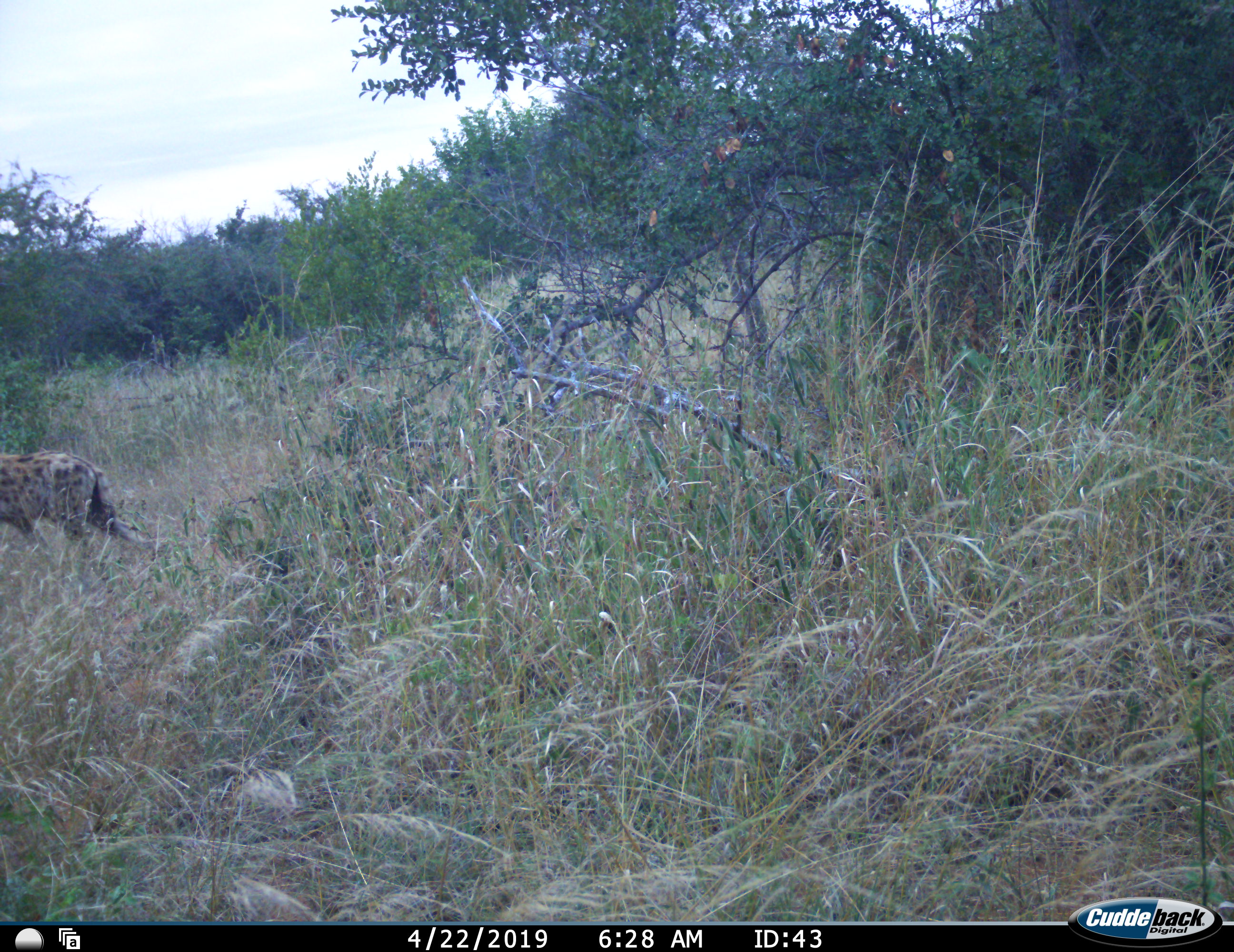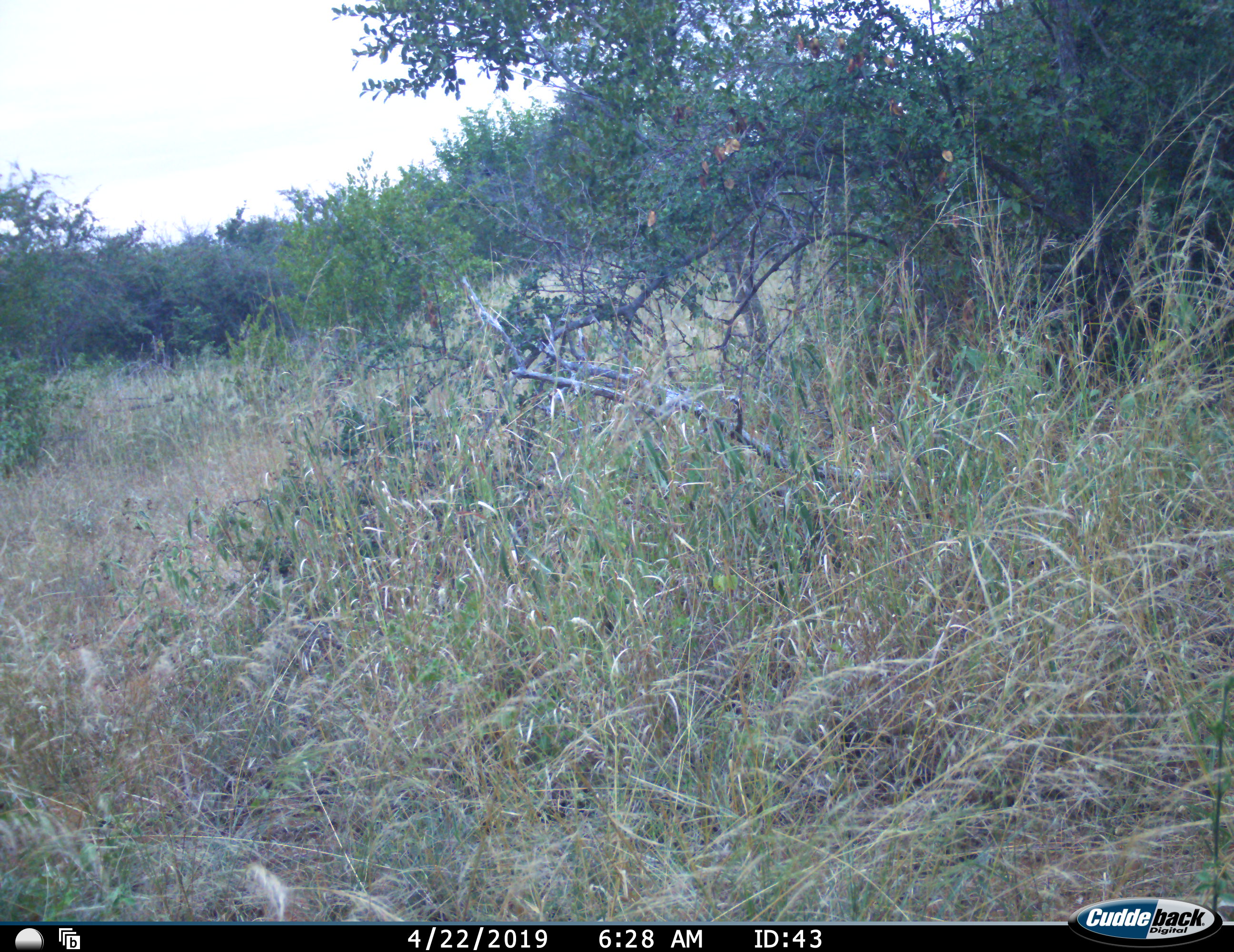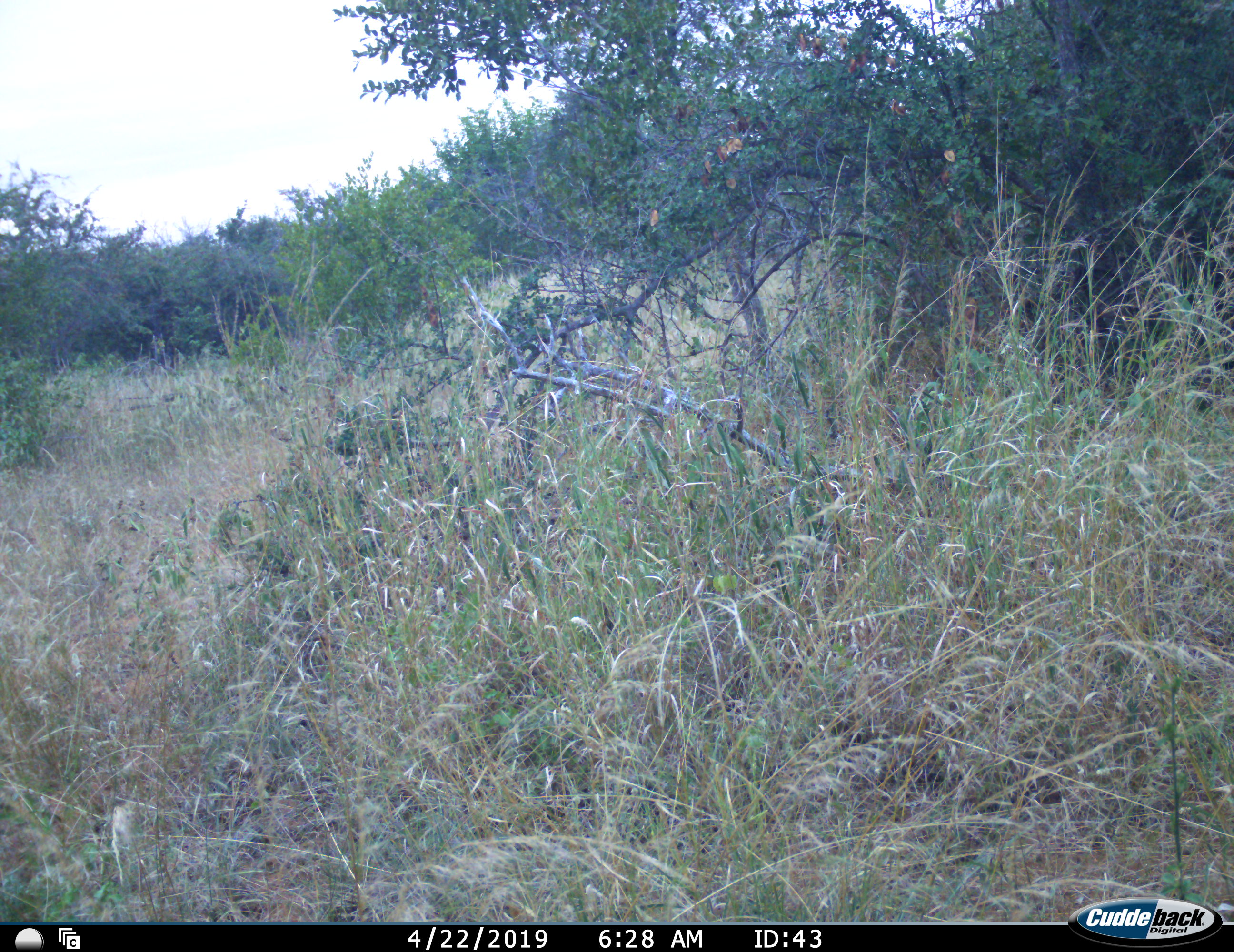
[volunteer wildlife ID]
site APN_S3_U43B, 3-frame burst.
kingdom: Animalia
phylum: Chordata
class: Mammalia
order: Carnivora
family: Hyaenidae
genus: Crocuta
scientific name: Crocuta crocuta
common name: spotted hyena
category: hyenaspotted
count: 1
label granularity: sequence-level